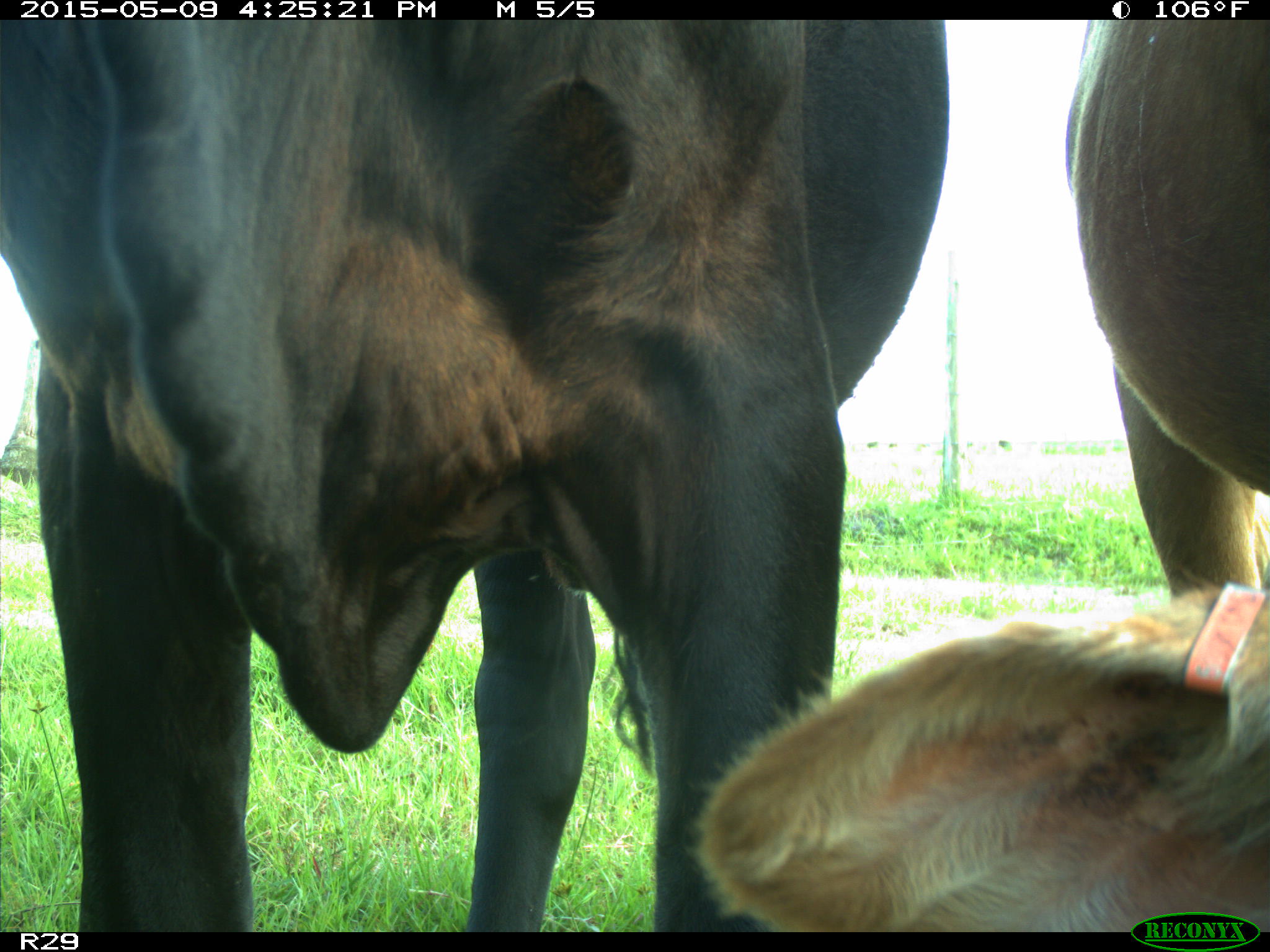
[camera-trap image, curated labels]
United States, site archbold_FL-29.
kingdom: Animalia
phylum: Chordata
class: Mammalia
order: Artiodactyla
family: Bovidae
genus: Bos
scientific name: Bos taurus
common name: domestic cow